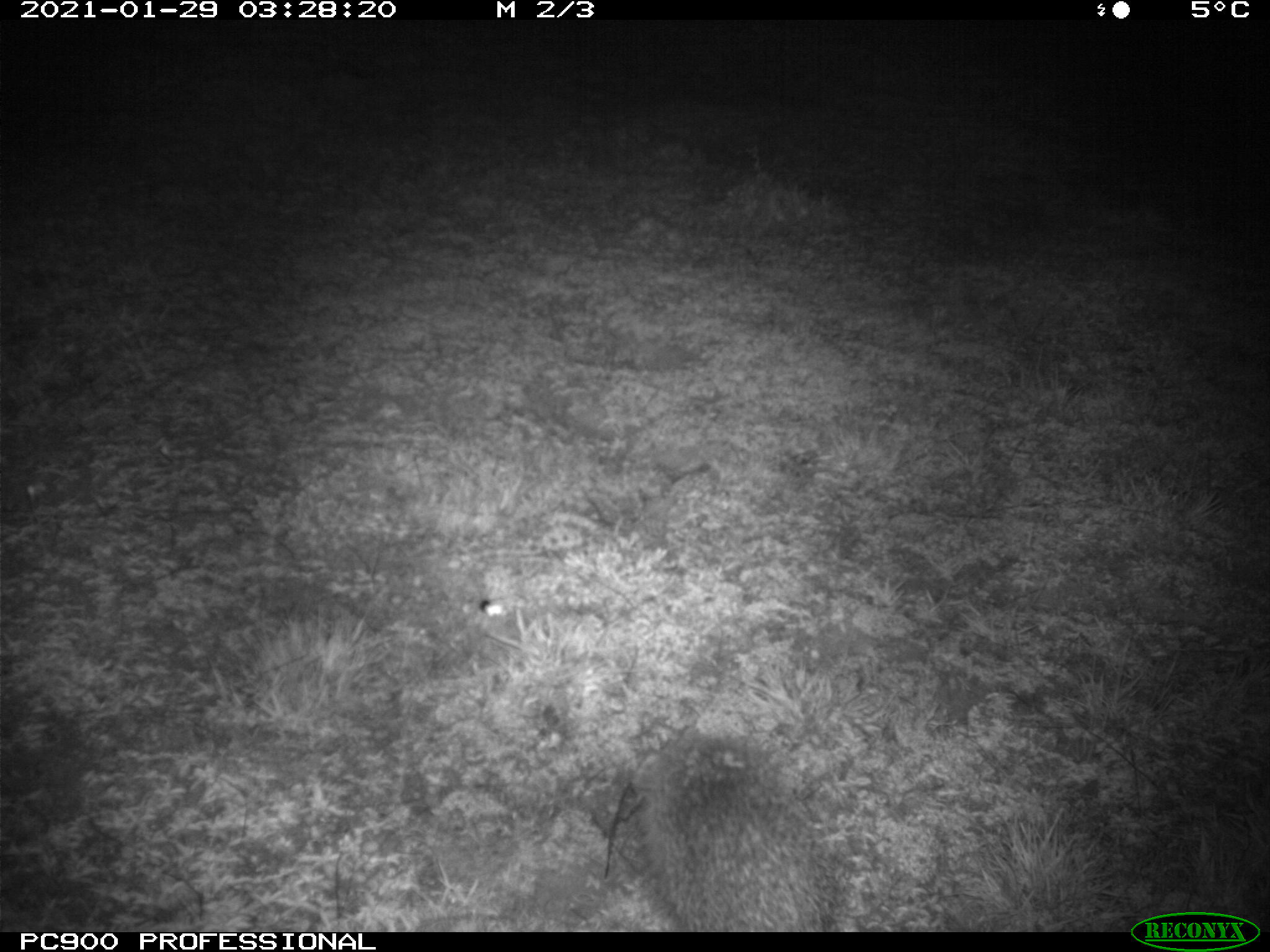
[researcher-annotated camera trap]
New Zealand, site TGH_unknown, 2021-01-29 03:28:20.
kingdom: Animalia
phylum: Chordata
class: Mammalia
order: Eulipotyphla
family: Erinaceidae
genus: Erinaceus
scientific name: Erinaceus europaeus europaeus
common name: european hedgehog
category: hedgehog